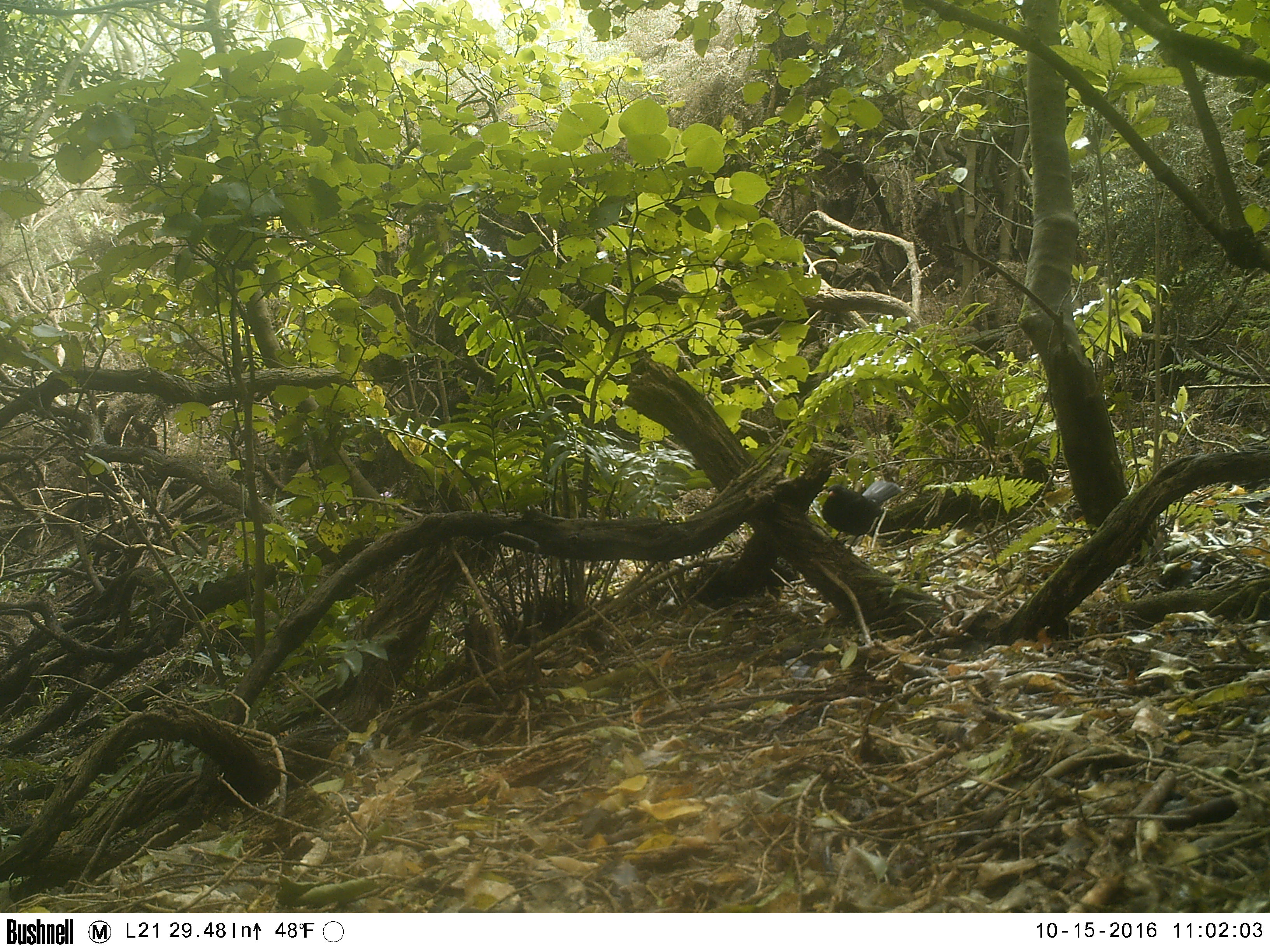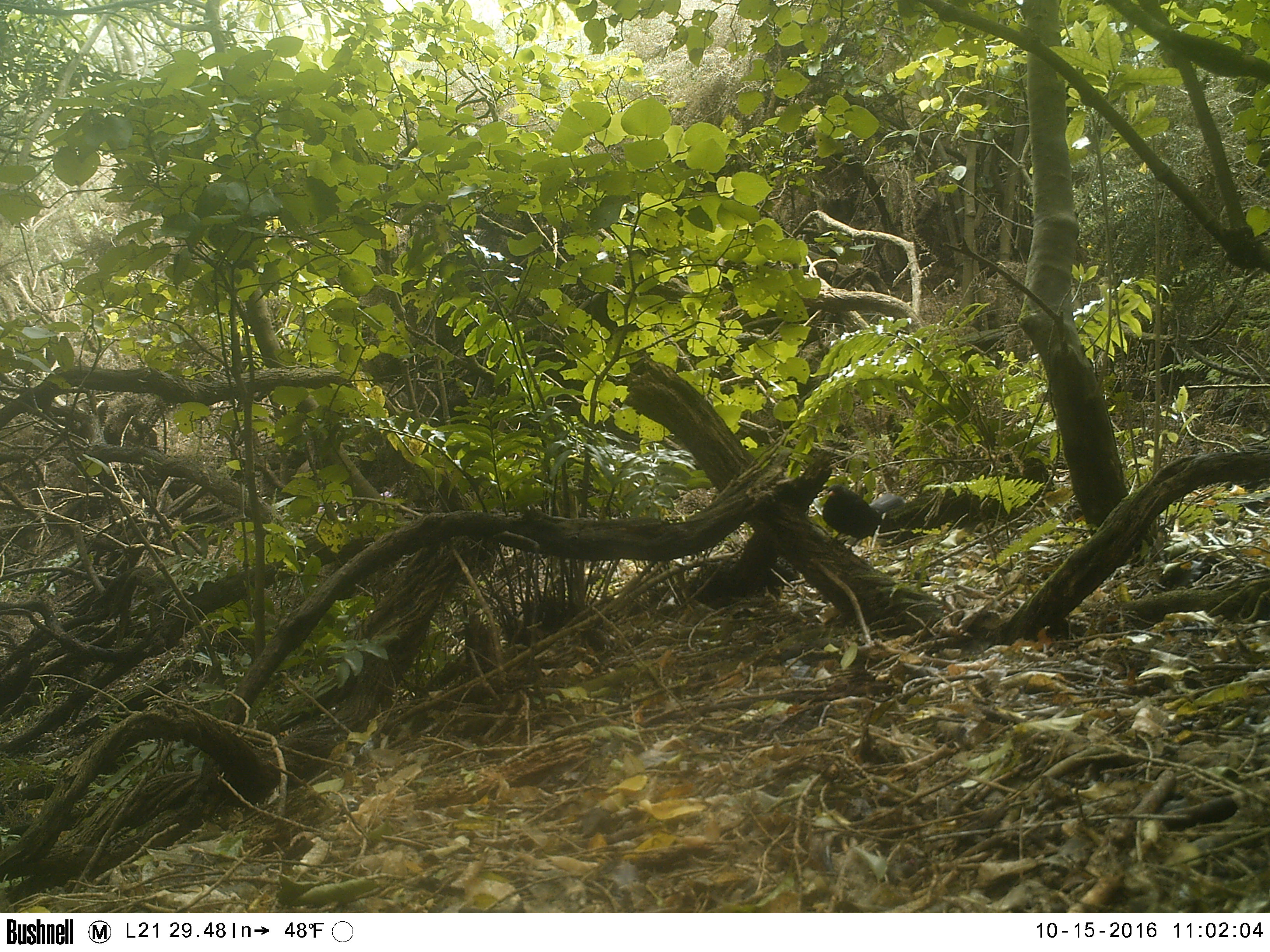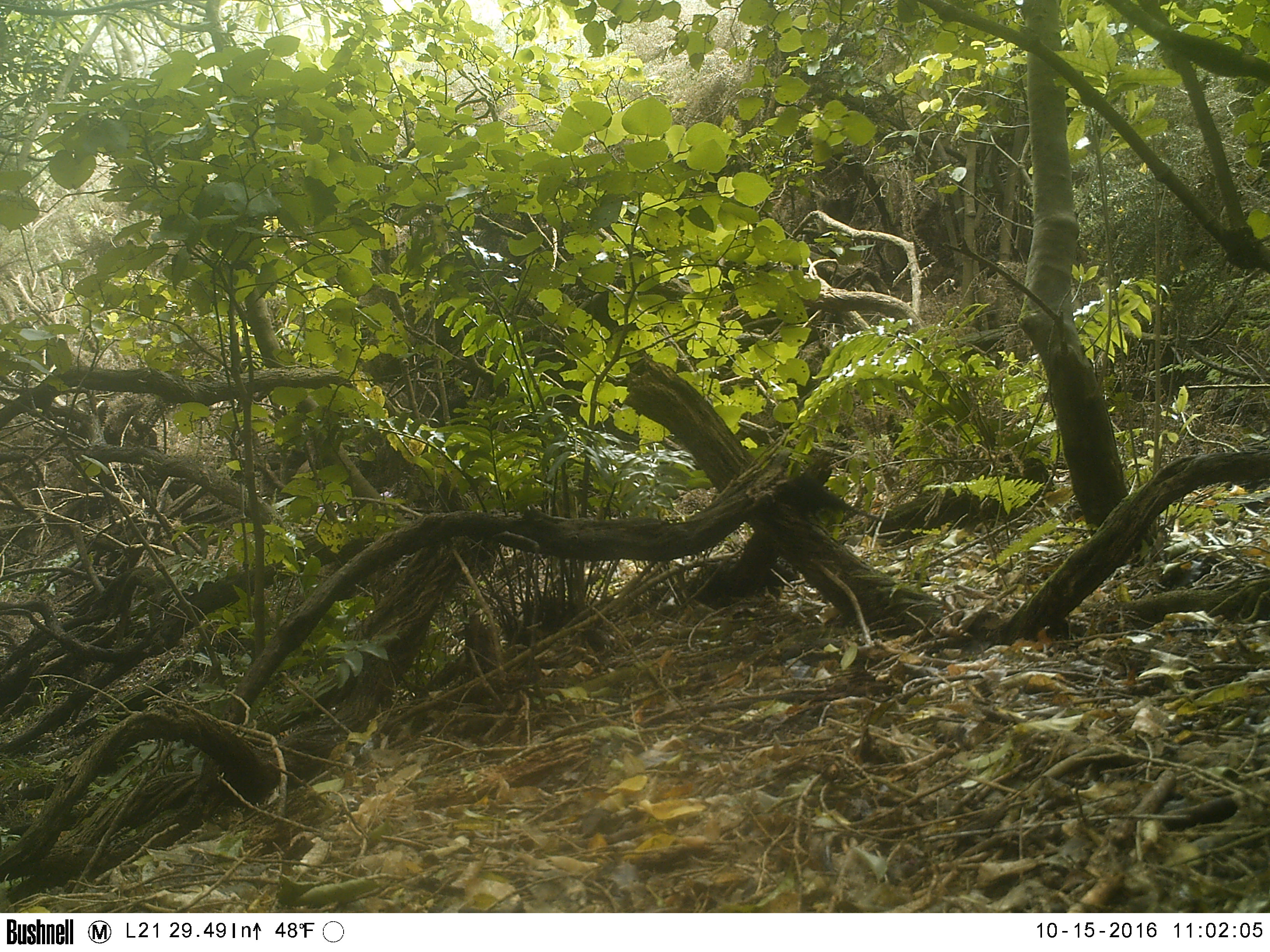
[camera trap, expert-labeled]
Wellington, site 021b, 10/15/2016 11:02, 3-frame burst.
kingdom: Animalia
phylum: Chordata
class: Aves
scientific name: Aves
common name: bird